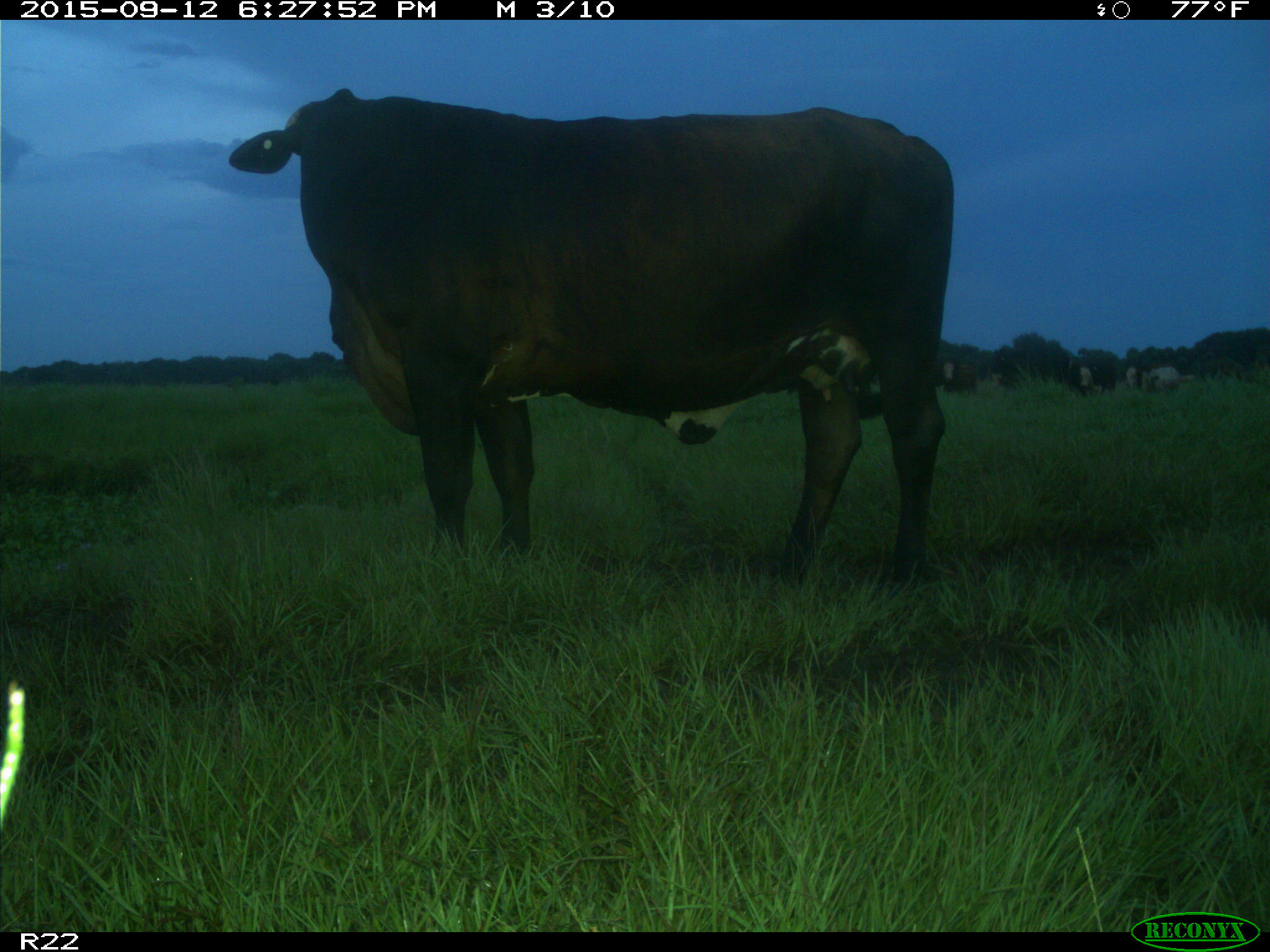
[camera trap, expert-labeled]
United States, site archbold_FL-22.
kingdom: Animalia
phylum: Chordata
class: Mammalia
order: Artiodactyla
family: Bovidae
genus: Bos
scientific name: Bos taurus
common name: domestic cow